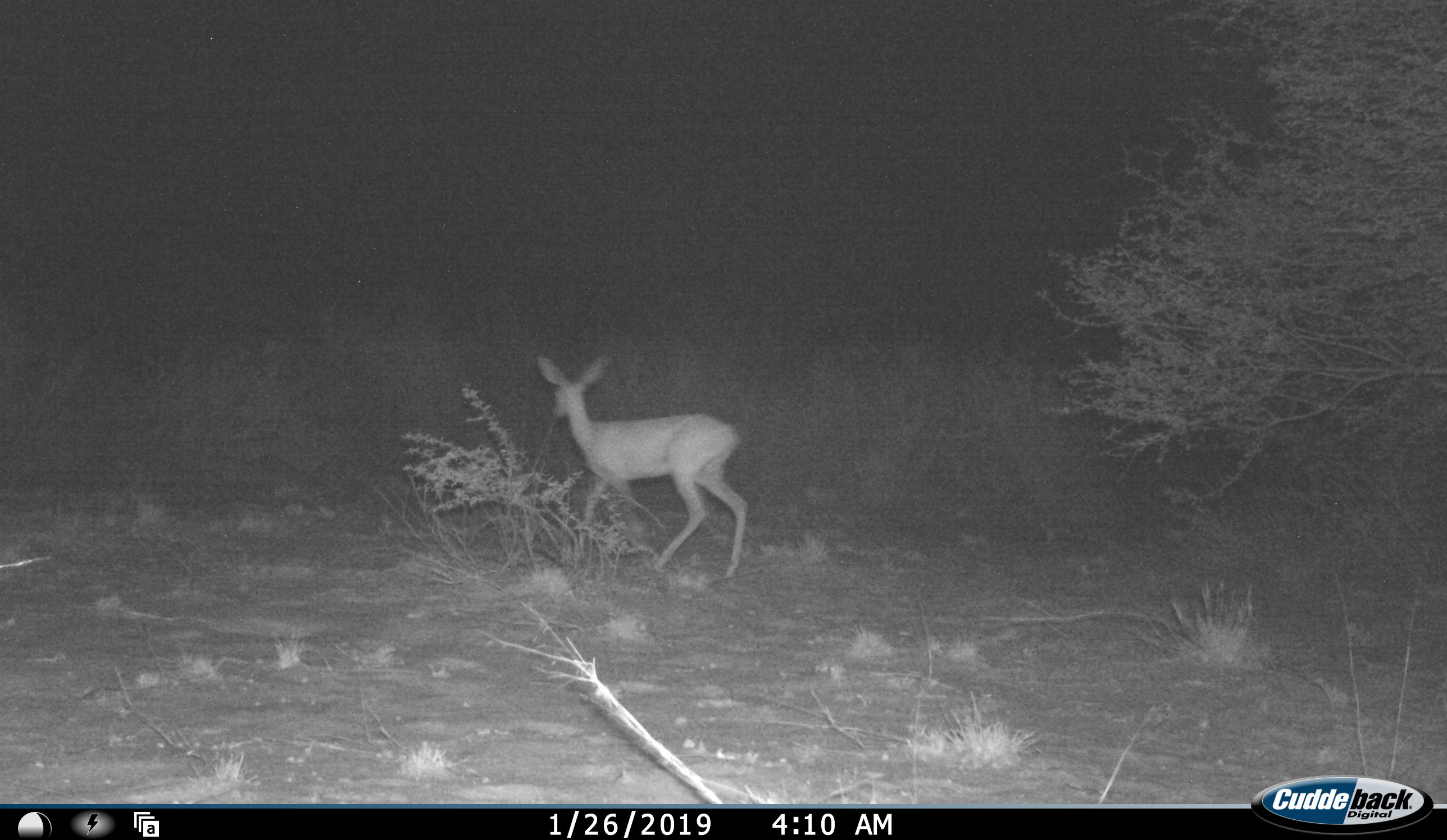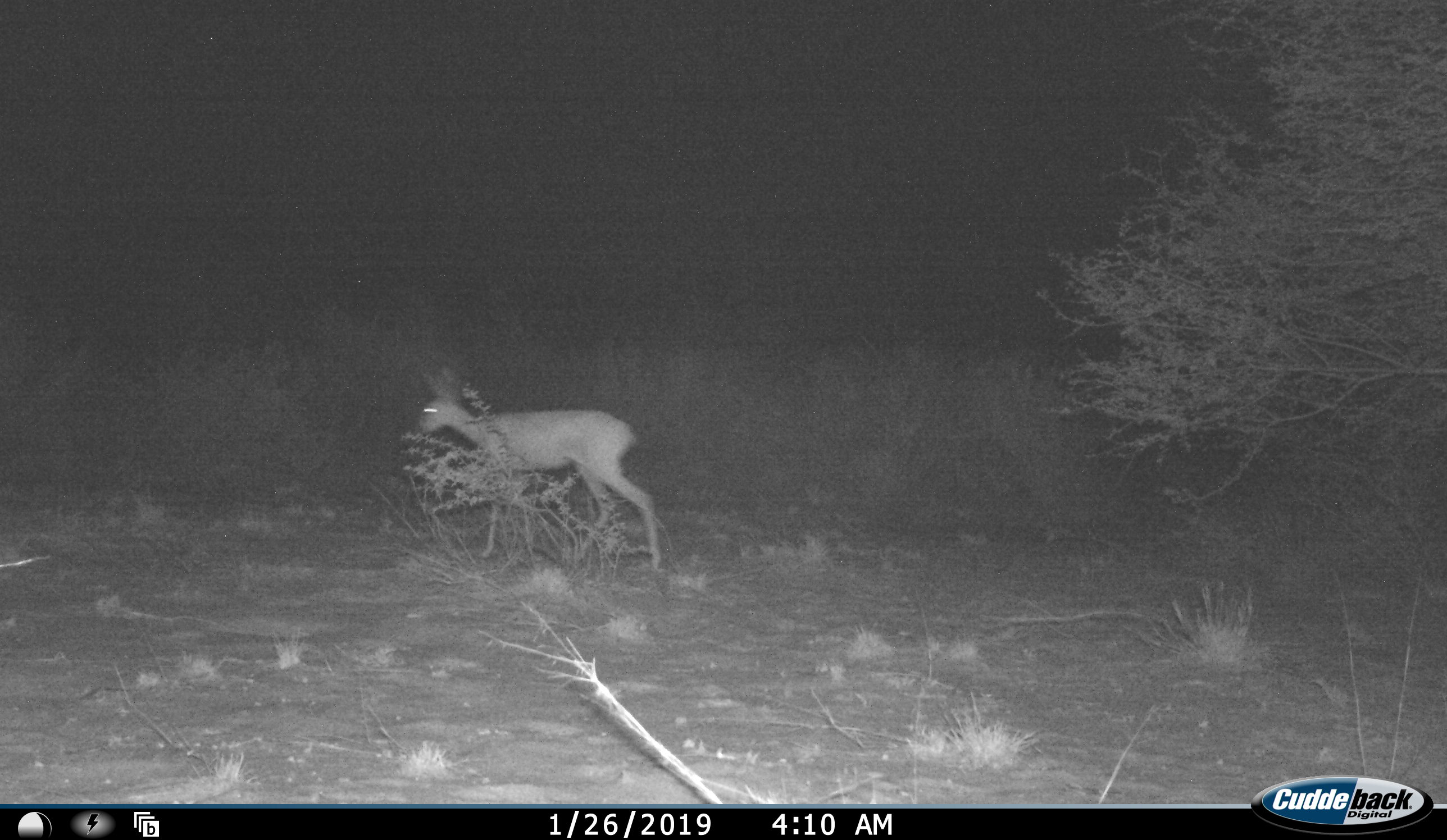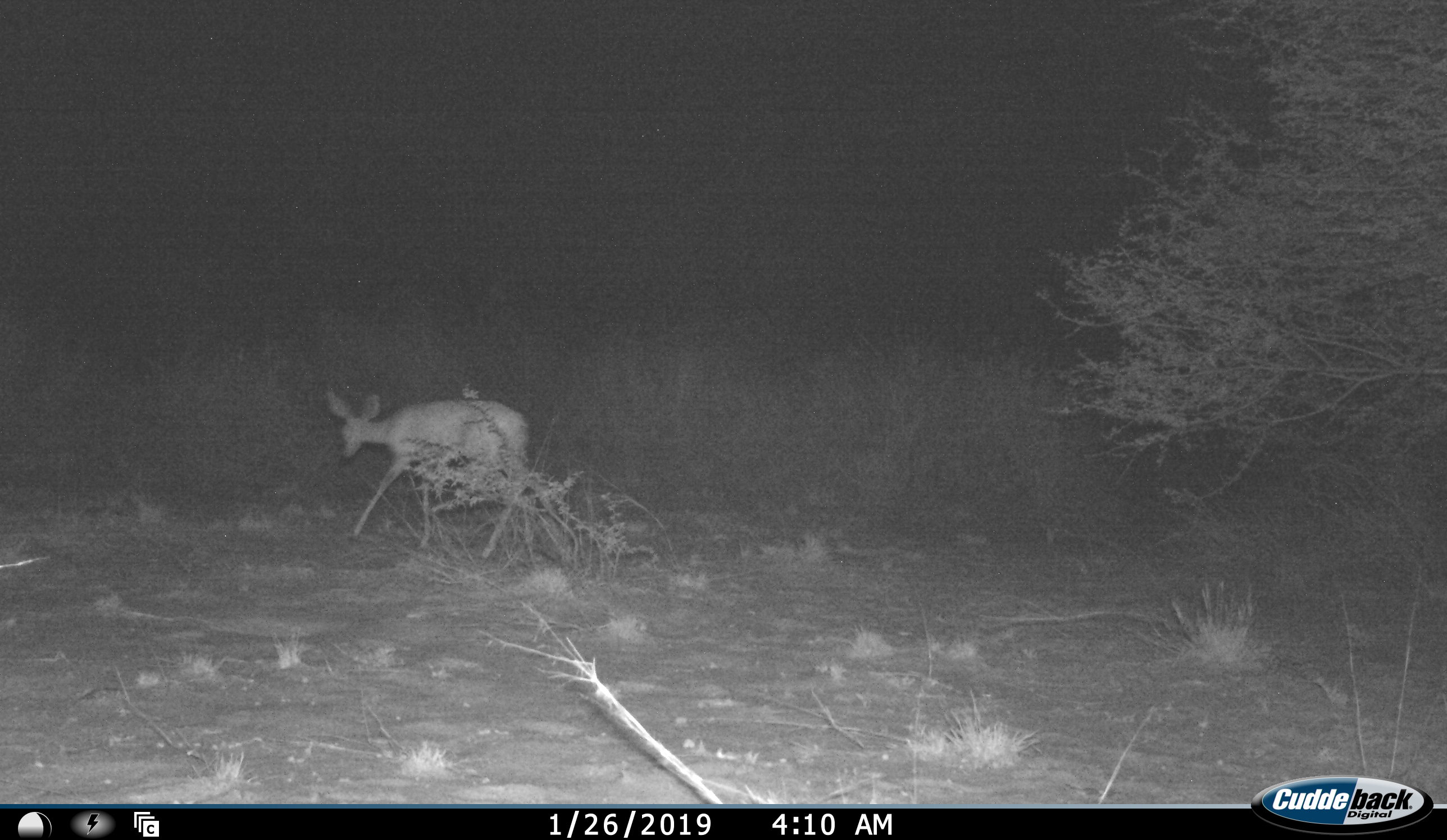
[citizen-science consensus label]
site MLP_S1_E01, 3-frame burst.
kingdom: Animalia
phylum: Chordata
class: Mammalia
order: Artiodactyla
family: Bovidae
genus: Raphicerus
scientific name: Raphicerus campestris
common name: steenbok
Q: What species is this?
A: Steenbok (Raphicerus campestris).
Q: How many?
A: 1.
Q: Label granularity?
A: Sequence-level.